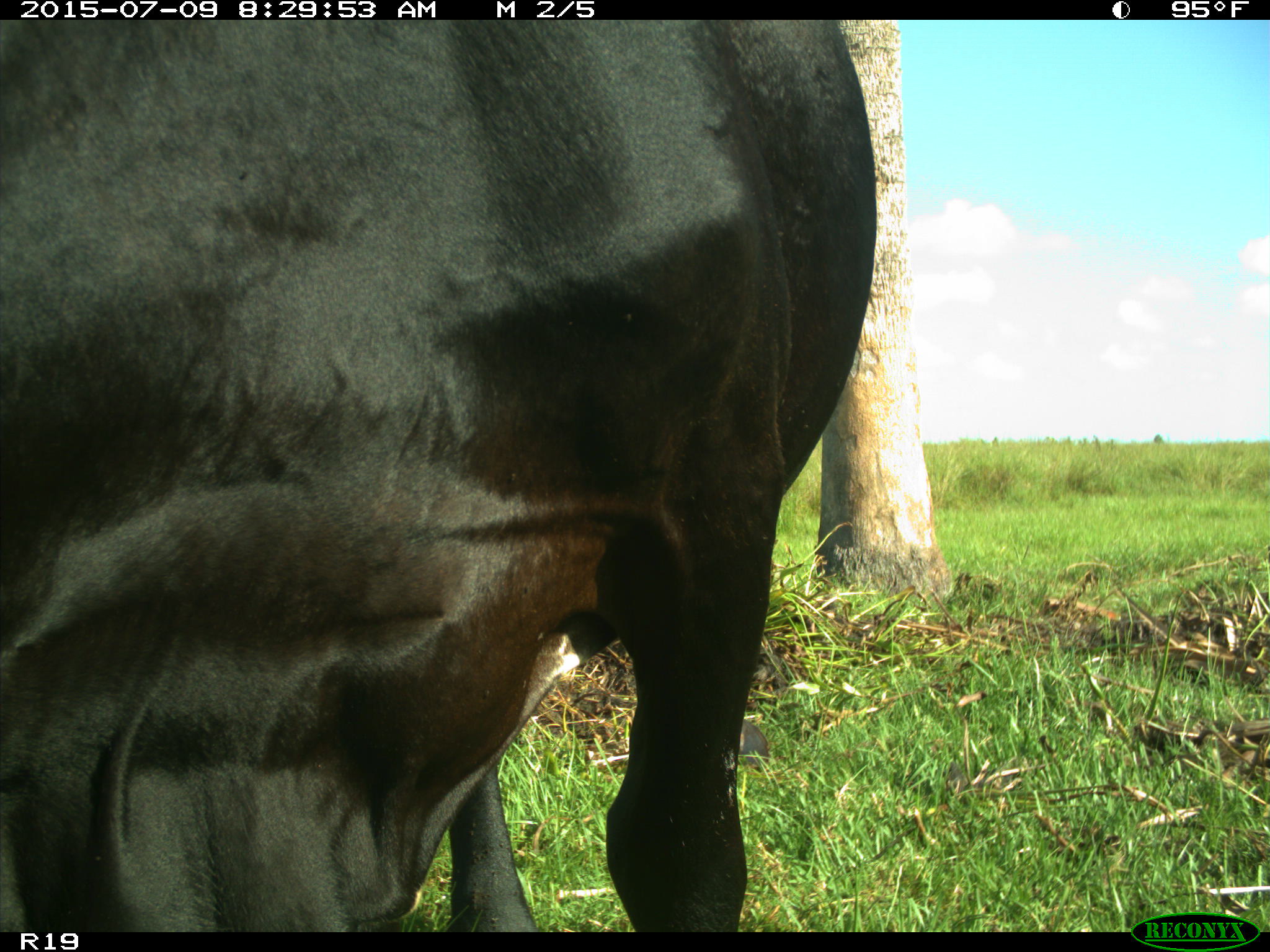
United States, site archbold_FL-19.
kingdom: Animalia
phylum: Chordata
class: Mammalia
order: Artiodactyla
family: Bovidae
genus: Bos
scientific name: Bos taurus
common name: domestic cow